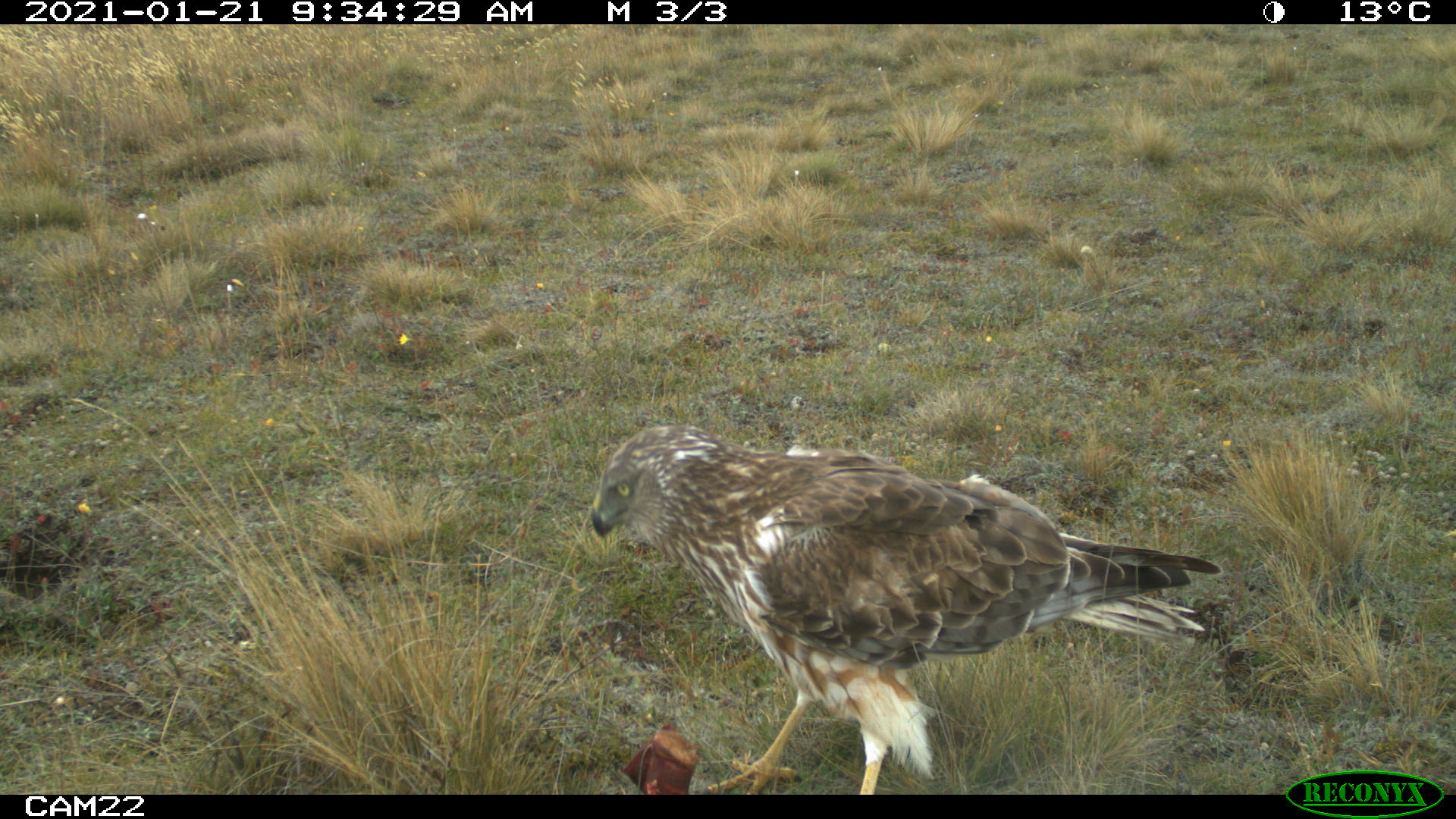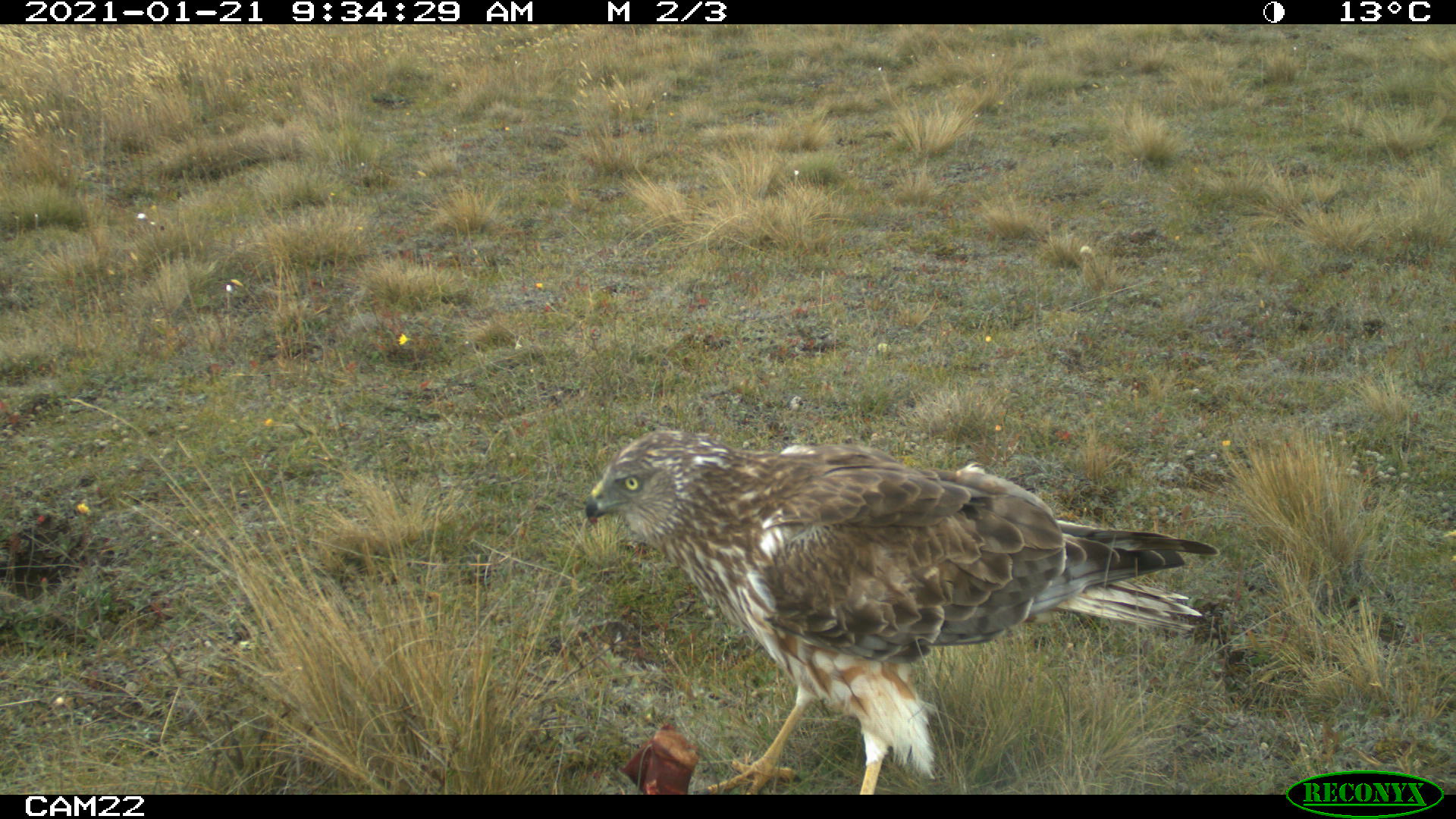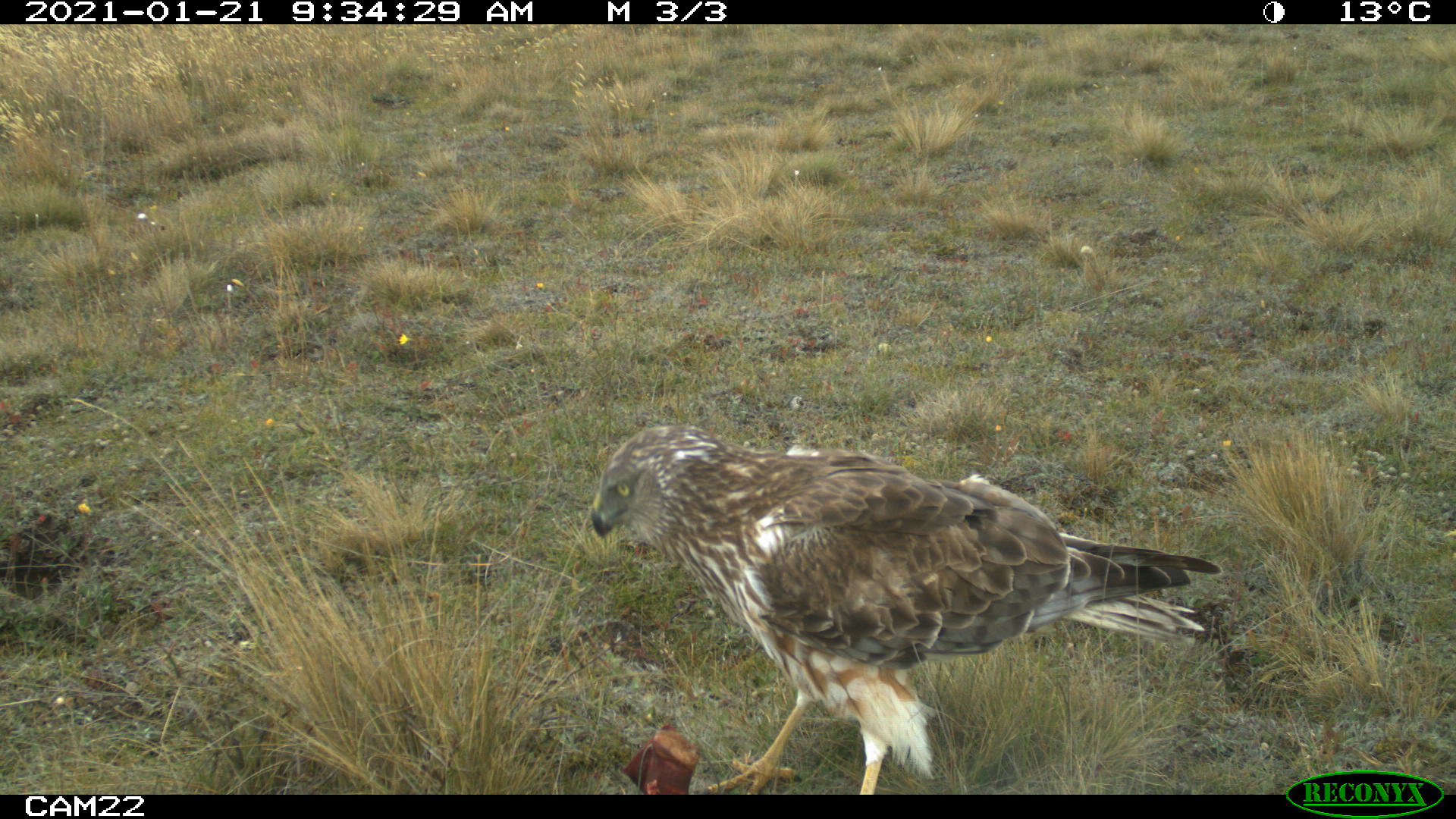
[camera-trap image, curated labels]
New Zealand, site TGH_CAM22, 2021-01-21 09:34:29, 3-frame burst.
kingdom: Animalia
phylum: Chordata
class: Aves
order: Accipitriformes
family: Accipitridae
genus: Circus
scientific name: Circus approximans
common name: swamp harrier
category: harrier